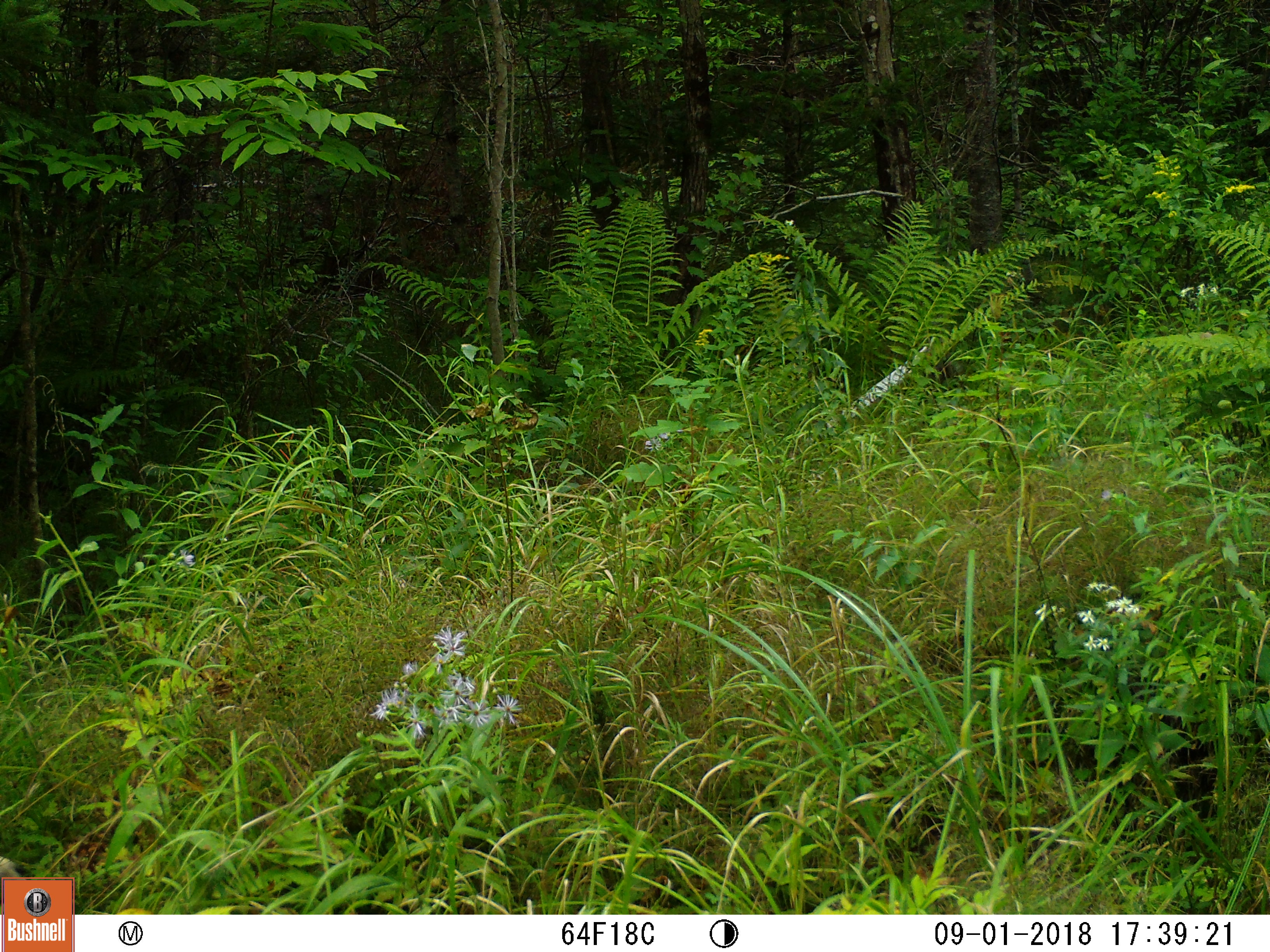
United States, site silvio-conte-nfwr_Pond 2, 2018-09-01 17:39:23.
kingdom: Animalia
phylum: Chordata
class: Mammalia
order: Artiodactyla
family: Cervidae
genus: Odocoileus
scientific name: Odocoileus virginianus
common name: white-tailed deer